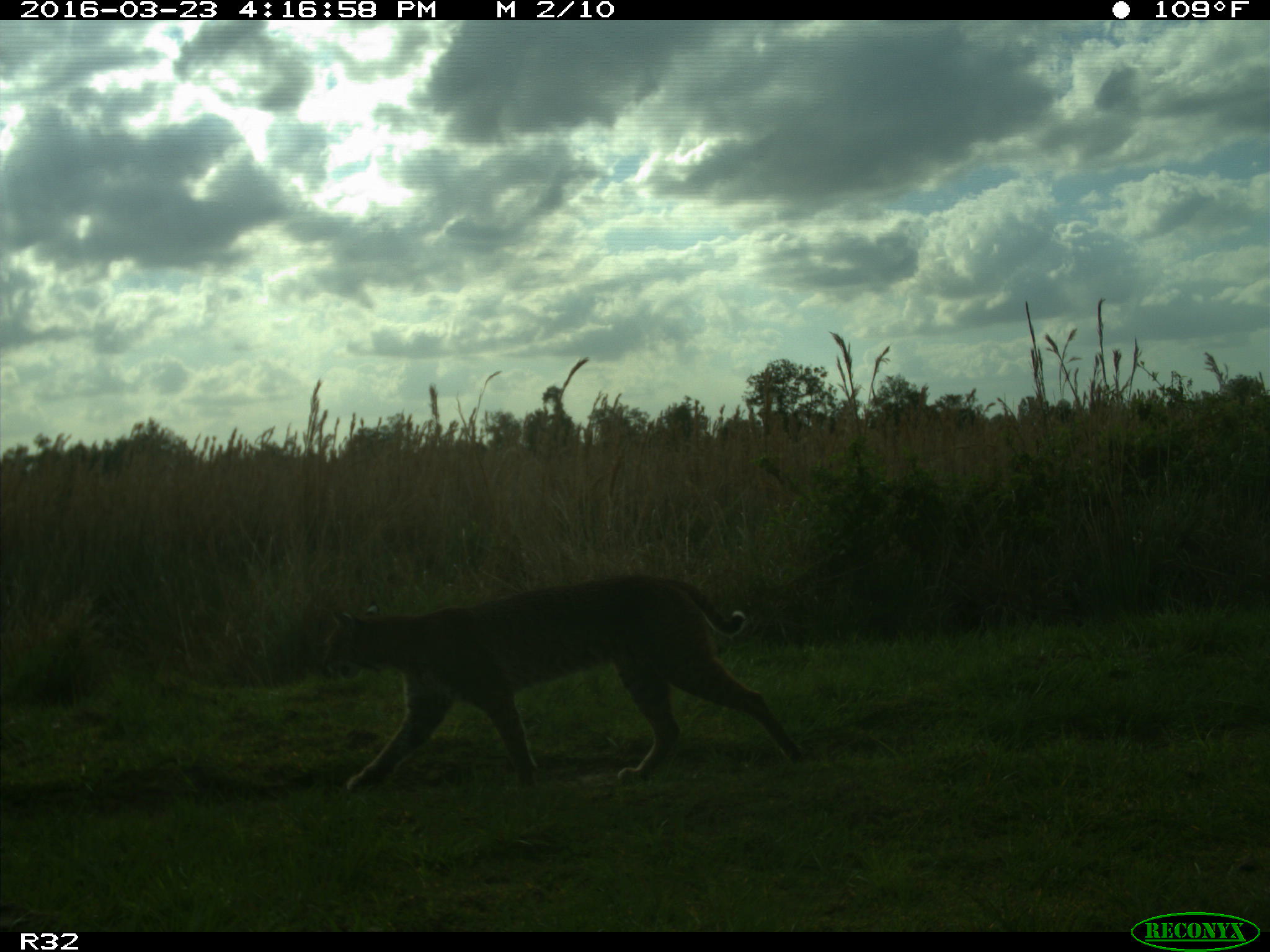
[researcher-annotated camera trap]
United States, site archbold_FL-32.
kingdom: Animalia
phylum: Chordata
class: Mammalia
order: Carnivora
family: Felidae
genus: Lynx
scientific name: Lynx rufus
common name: bobcat